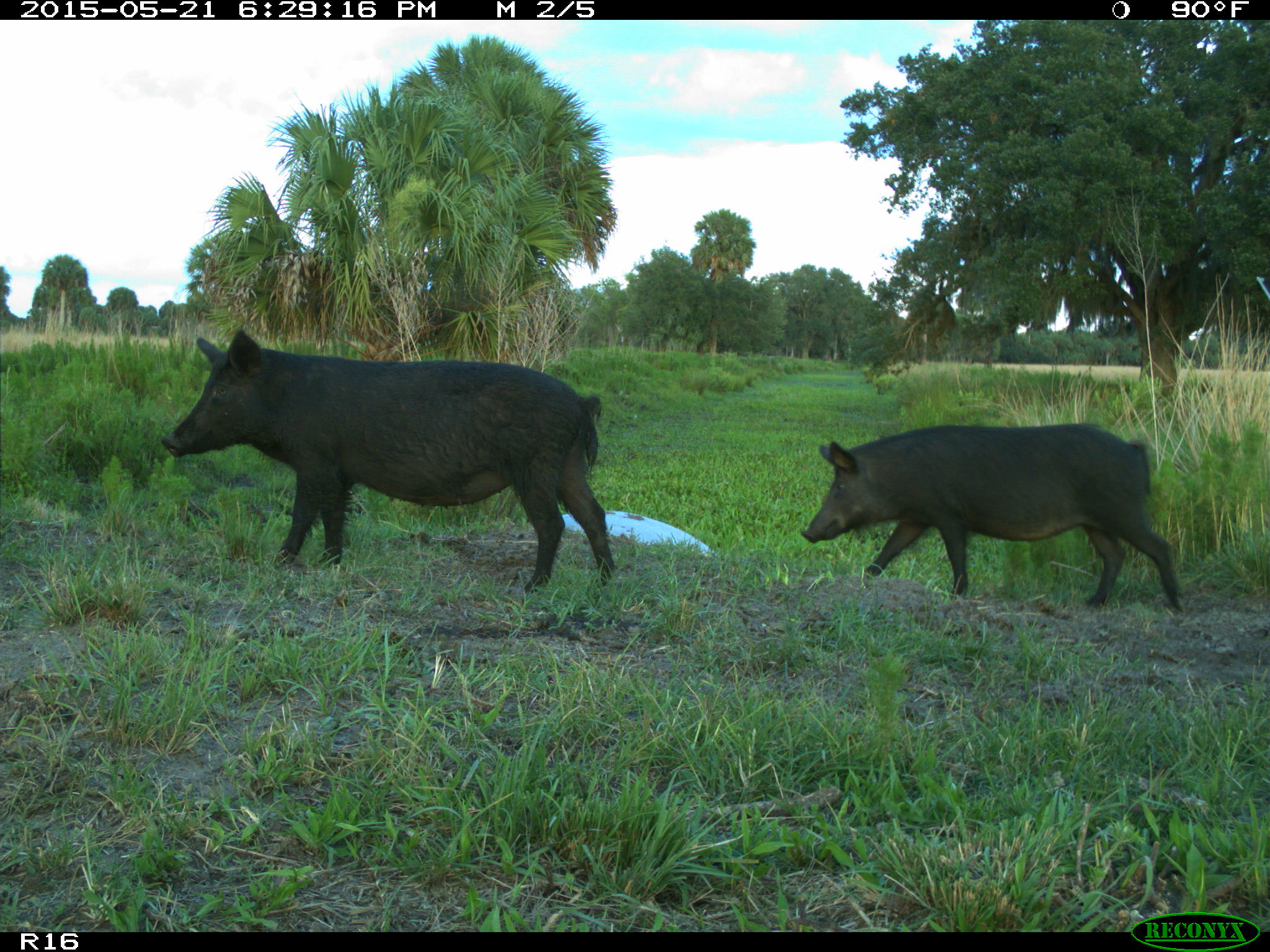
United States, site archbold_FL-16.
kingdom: Animalia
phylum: Chordata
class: Mammalia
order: Artiodactyla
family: Suidae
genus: Sus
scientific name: Sus scrofa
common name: wild boar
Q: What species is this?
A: Sus scrofa (wild boar).